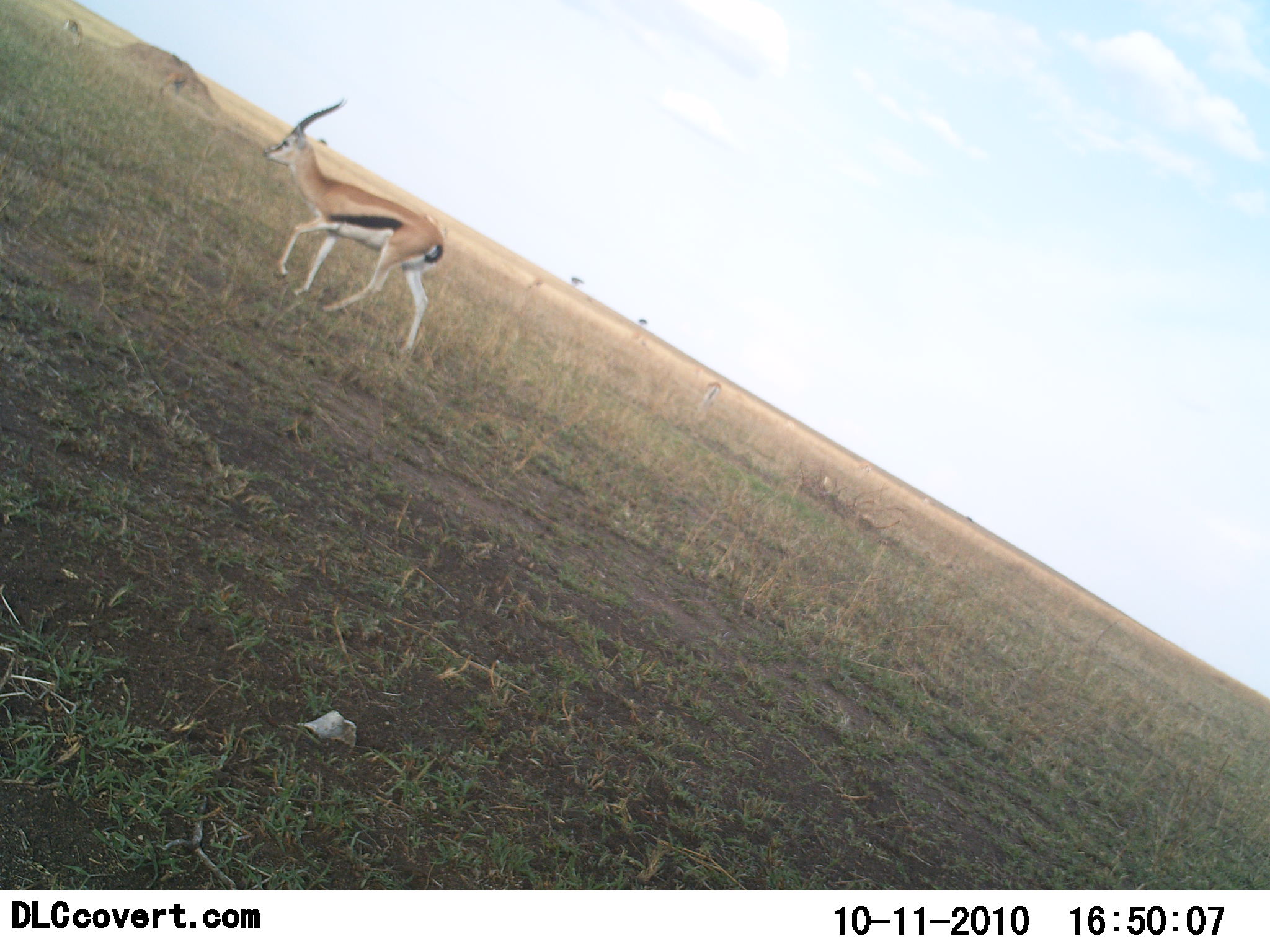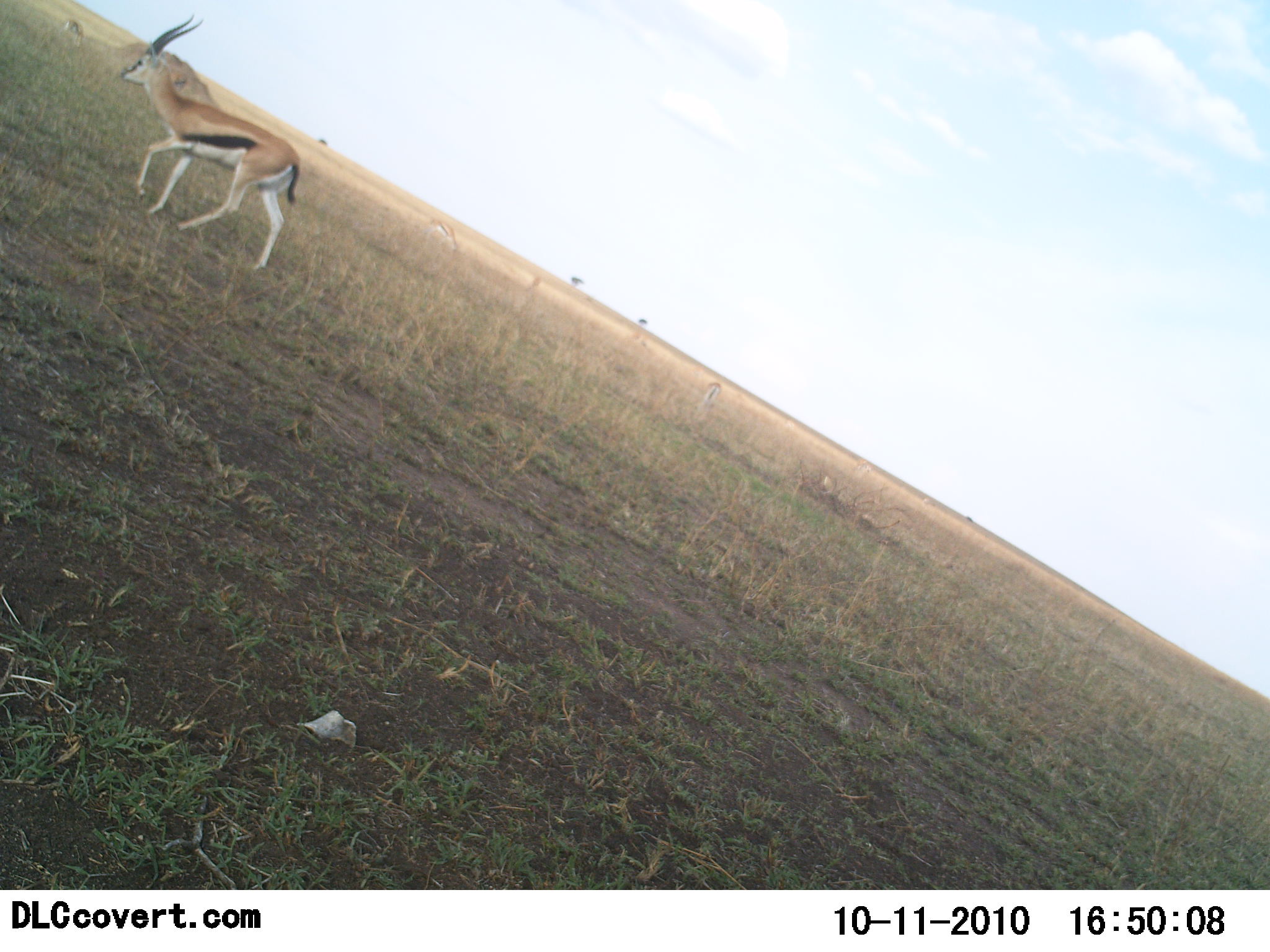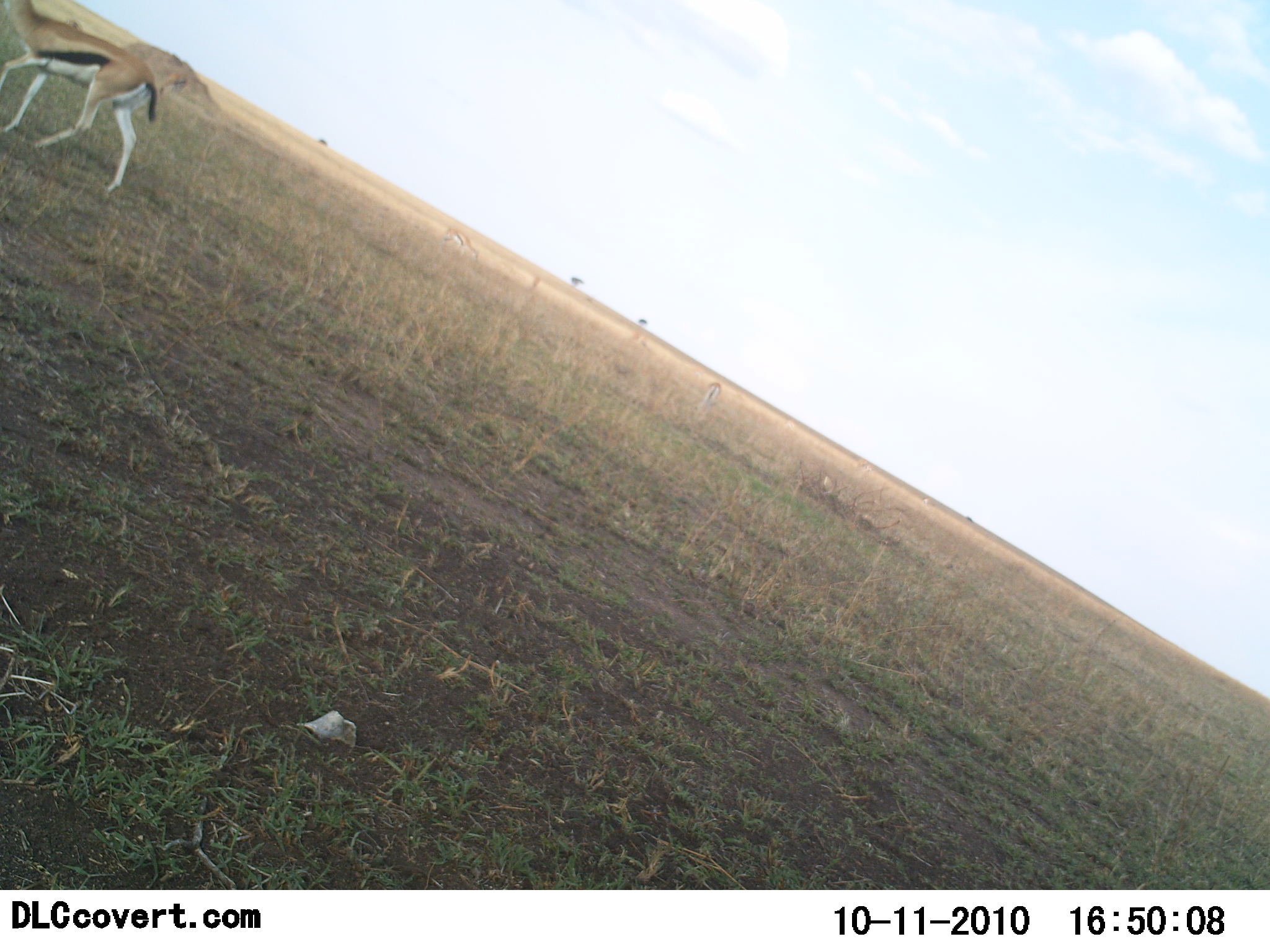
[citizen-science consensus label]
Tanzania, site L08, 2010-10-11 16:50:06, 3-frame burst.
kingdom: Animalia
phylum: Chordata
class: Mammalia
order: Artiodactyla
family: Bovidae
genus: Eudorcas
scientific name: Eudorcas thomsonii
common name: thomson's gazelle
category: gazellethomsons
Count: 1.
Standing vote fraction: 6%.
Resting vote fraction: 0%.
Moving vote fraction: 100%.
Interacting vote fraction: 0%.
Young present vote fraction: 0%.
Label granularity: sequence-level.